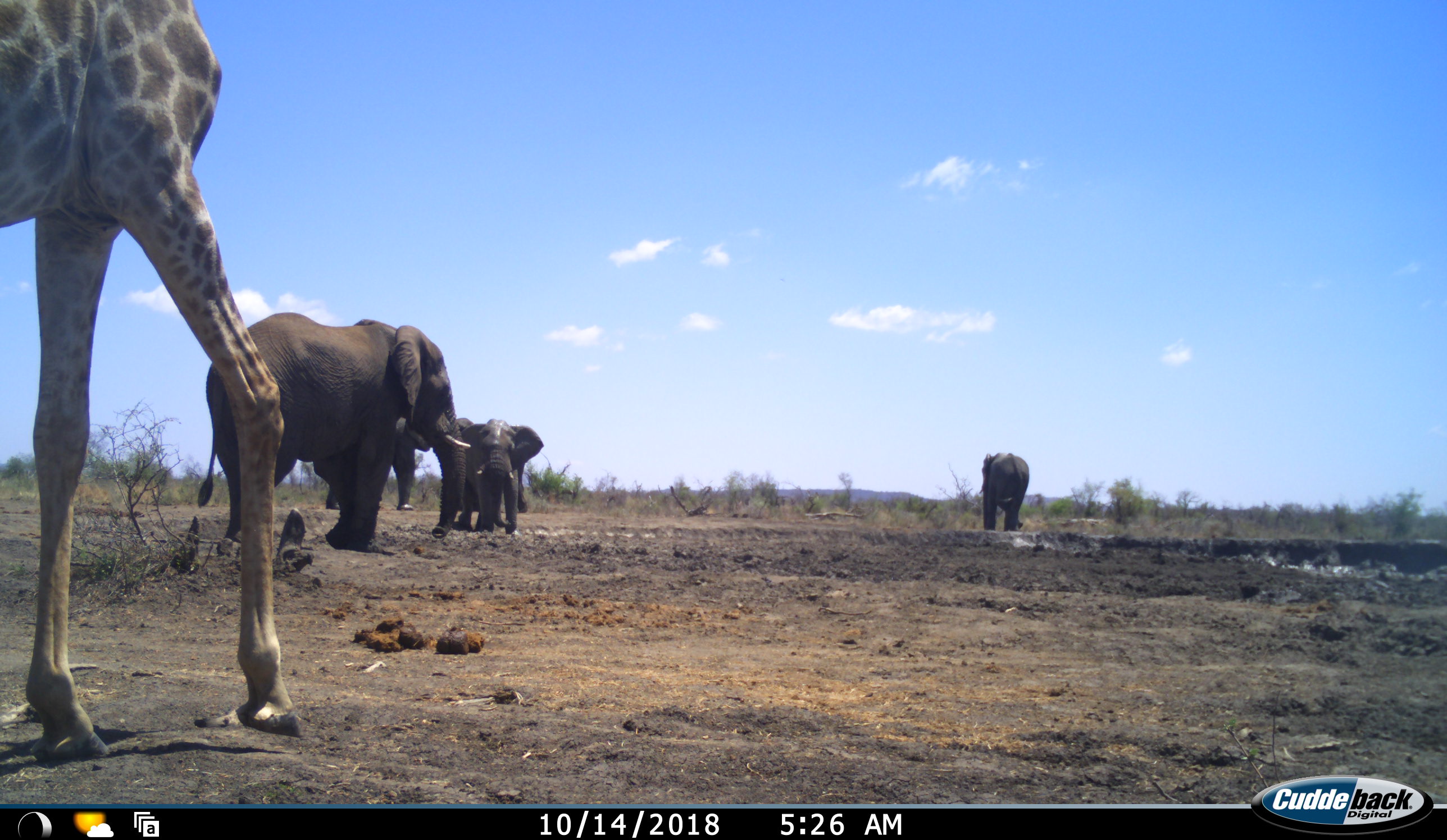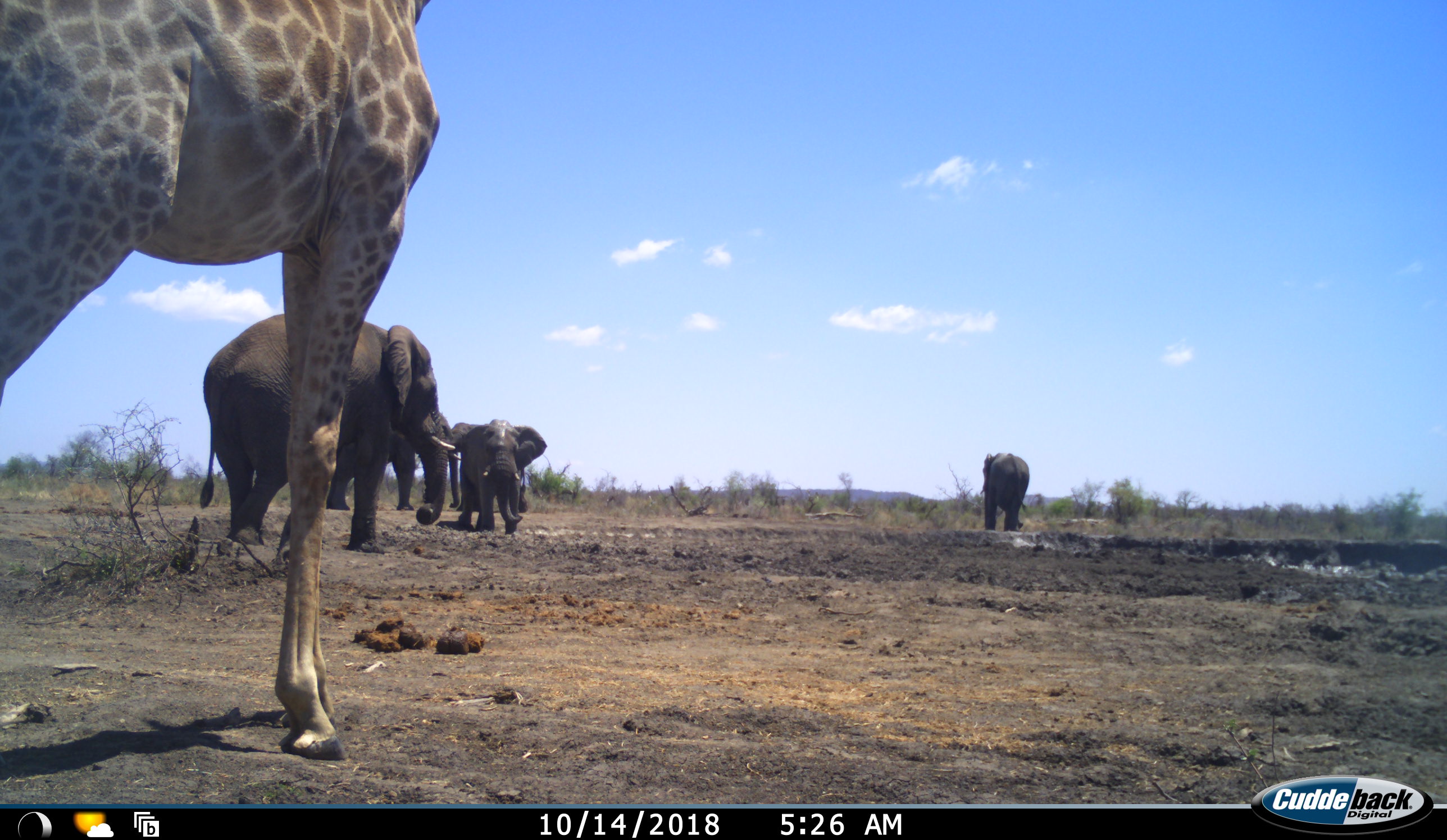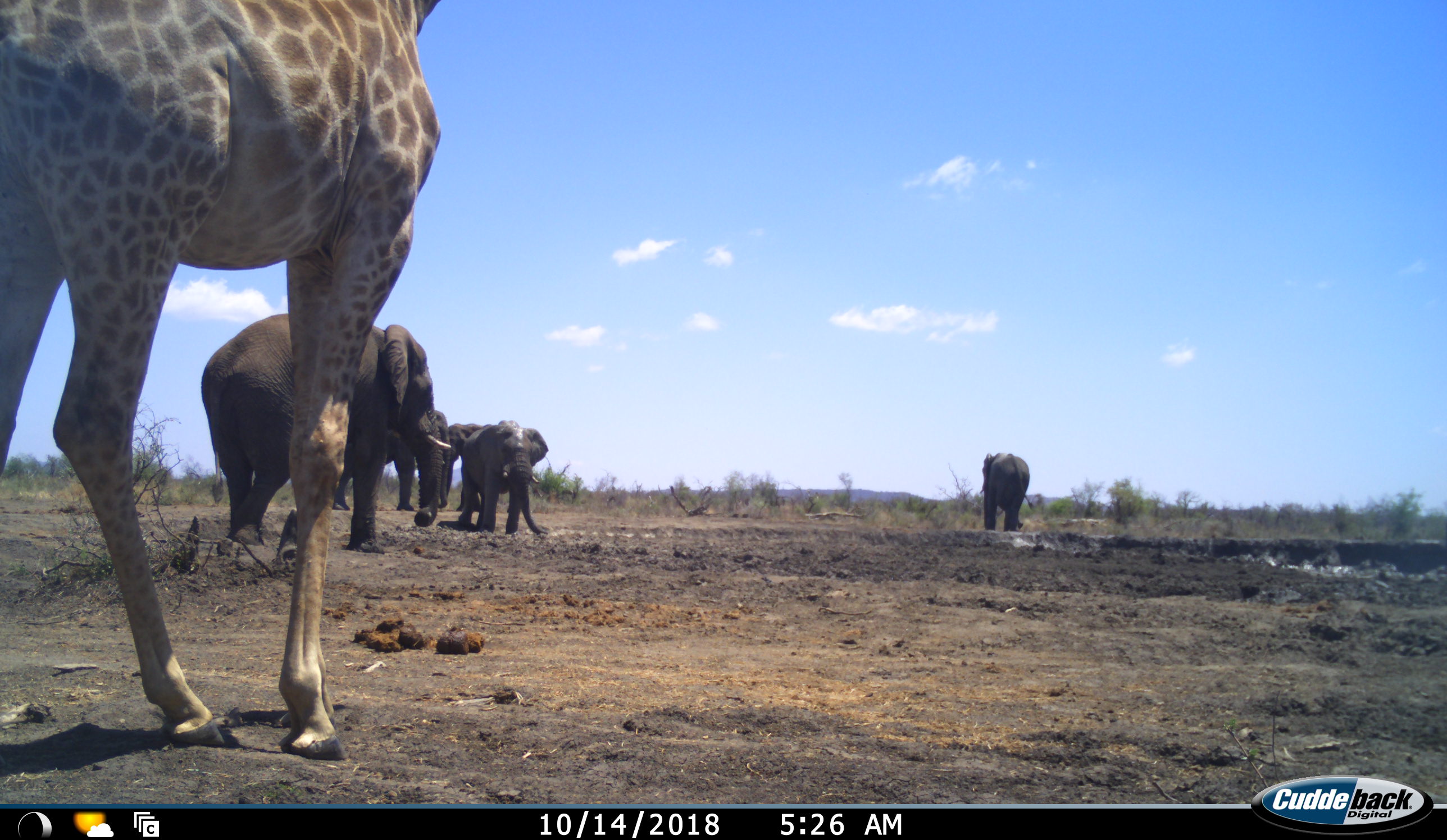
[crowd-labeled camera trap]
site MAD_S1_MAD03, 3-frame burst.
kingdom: Animalia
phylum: Chordata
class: Mammalia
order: Proboscidea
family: Elephantidae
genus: Loxodonta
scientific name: Loxodonta africana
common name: african bush elephant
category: elephant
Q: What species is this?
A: Elephant (african bush elephant) (Loxodonta africana).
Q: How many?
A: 5.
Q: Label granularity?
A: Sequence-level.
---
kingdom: Animalia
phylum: Chordata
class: Mammalia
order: Artiodactyla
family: Giraffidae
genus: Giraffa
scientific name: Giraffa camelopardalis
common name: giraffe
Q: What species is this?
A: Giraffe (Giraffa camelopardalis).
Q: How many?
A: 1.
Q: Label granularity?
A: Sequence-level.